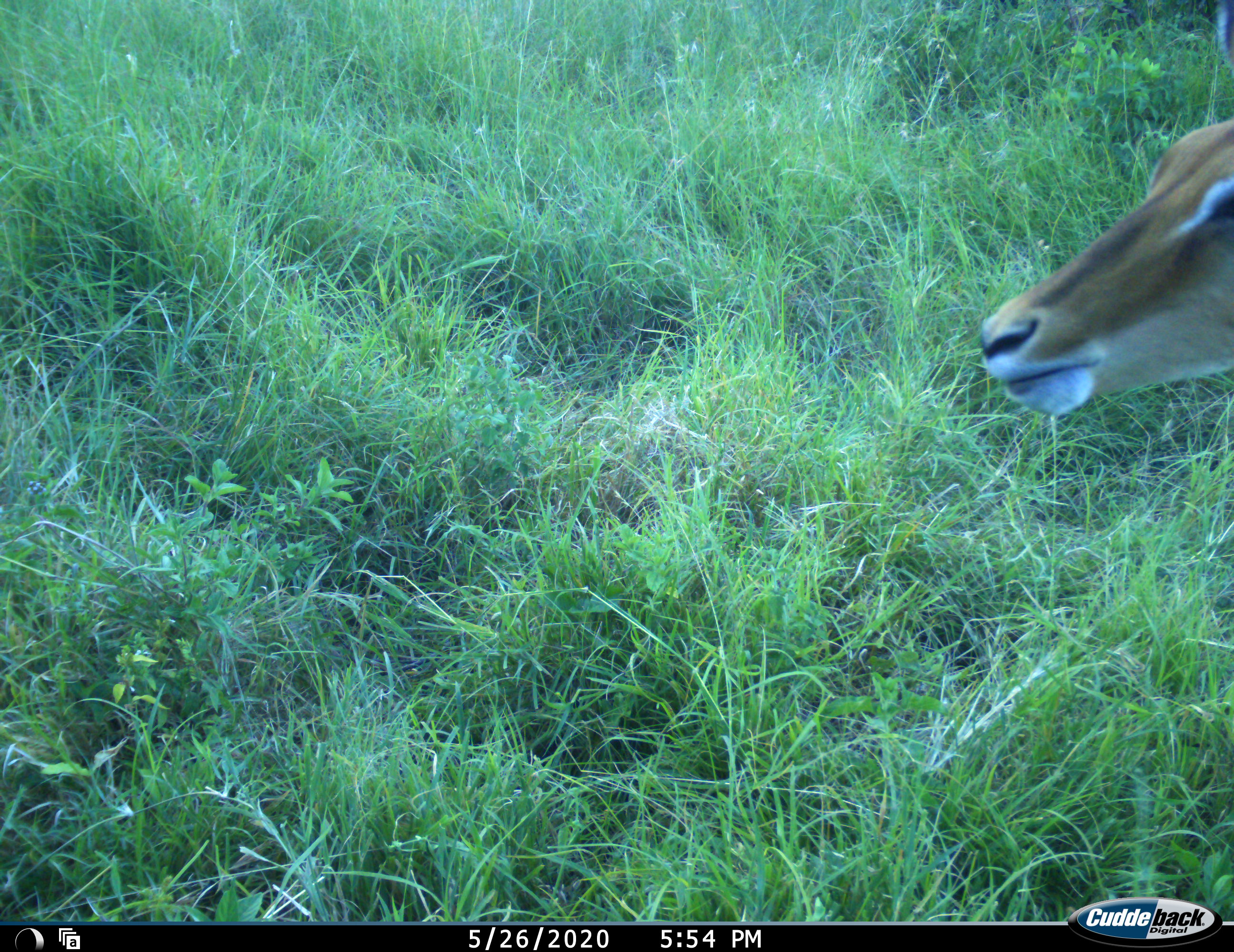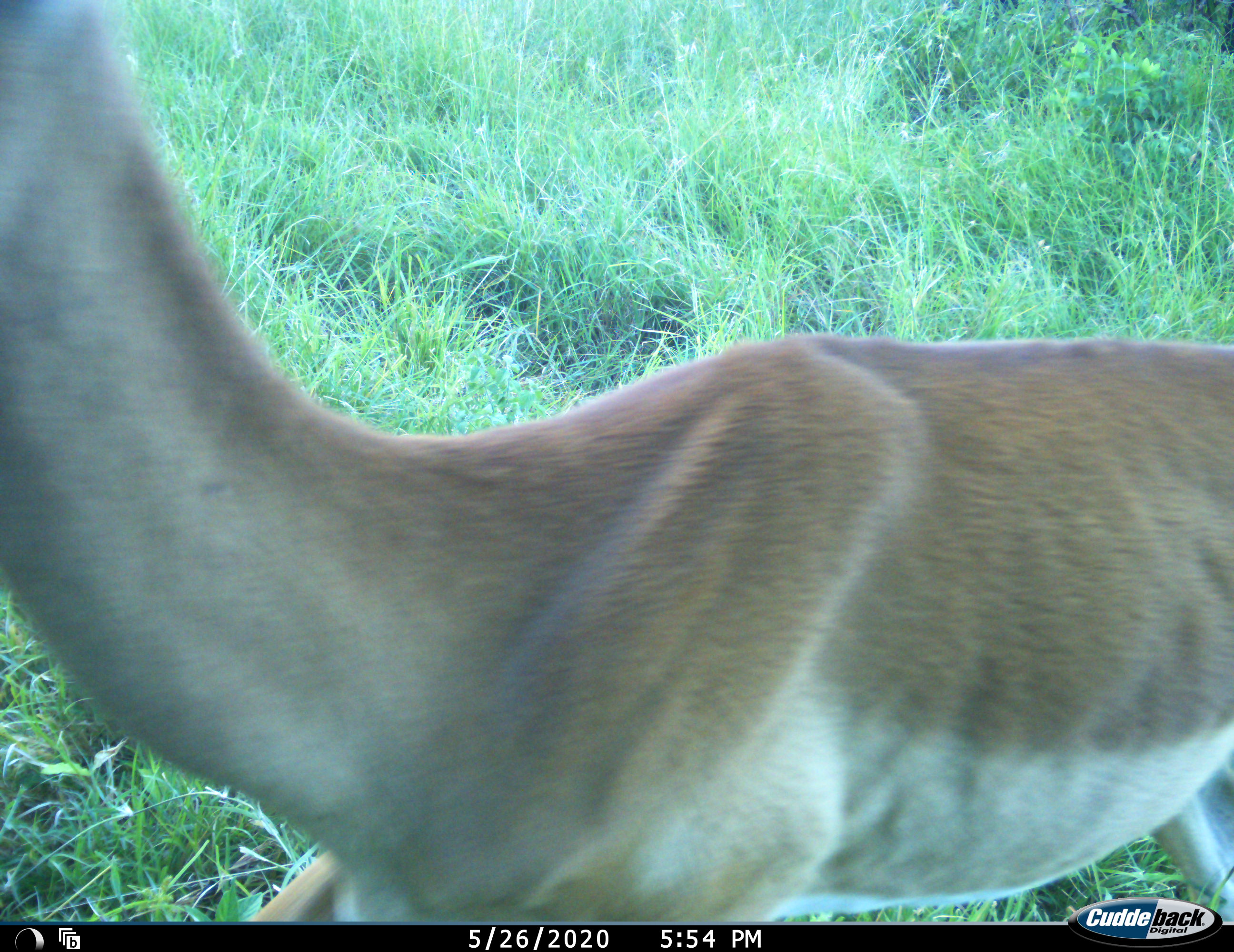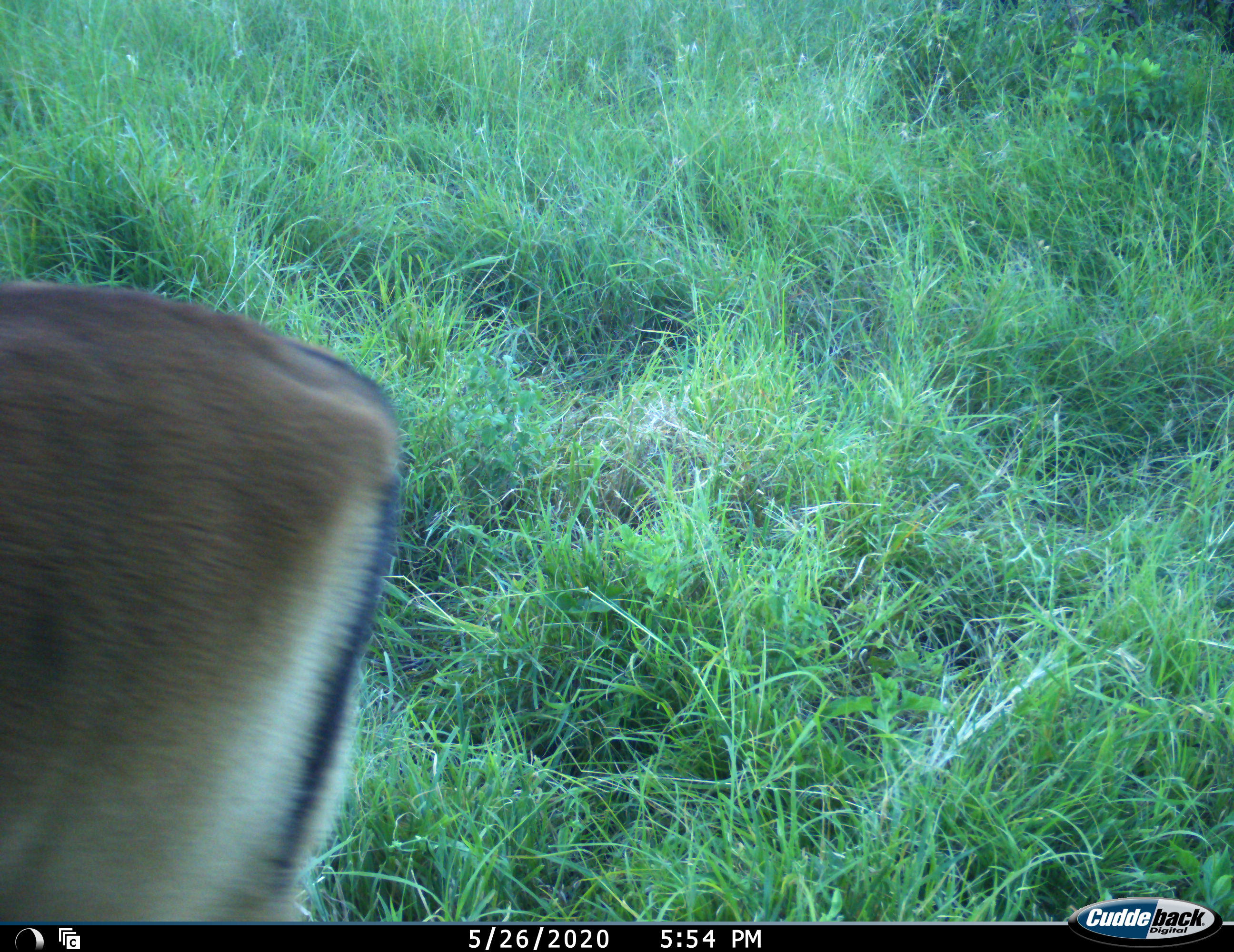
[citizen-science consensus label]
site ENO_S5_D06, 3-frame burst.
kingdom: Animalia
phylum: Chordata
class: Mammalia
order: Artiodactyla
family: Bovidae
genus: Aepyceros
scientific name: Aepyceros melampus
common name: impala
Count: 1.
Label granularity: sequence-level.